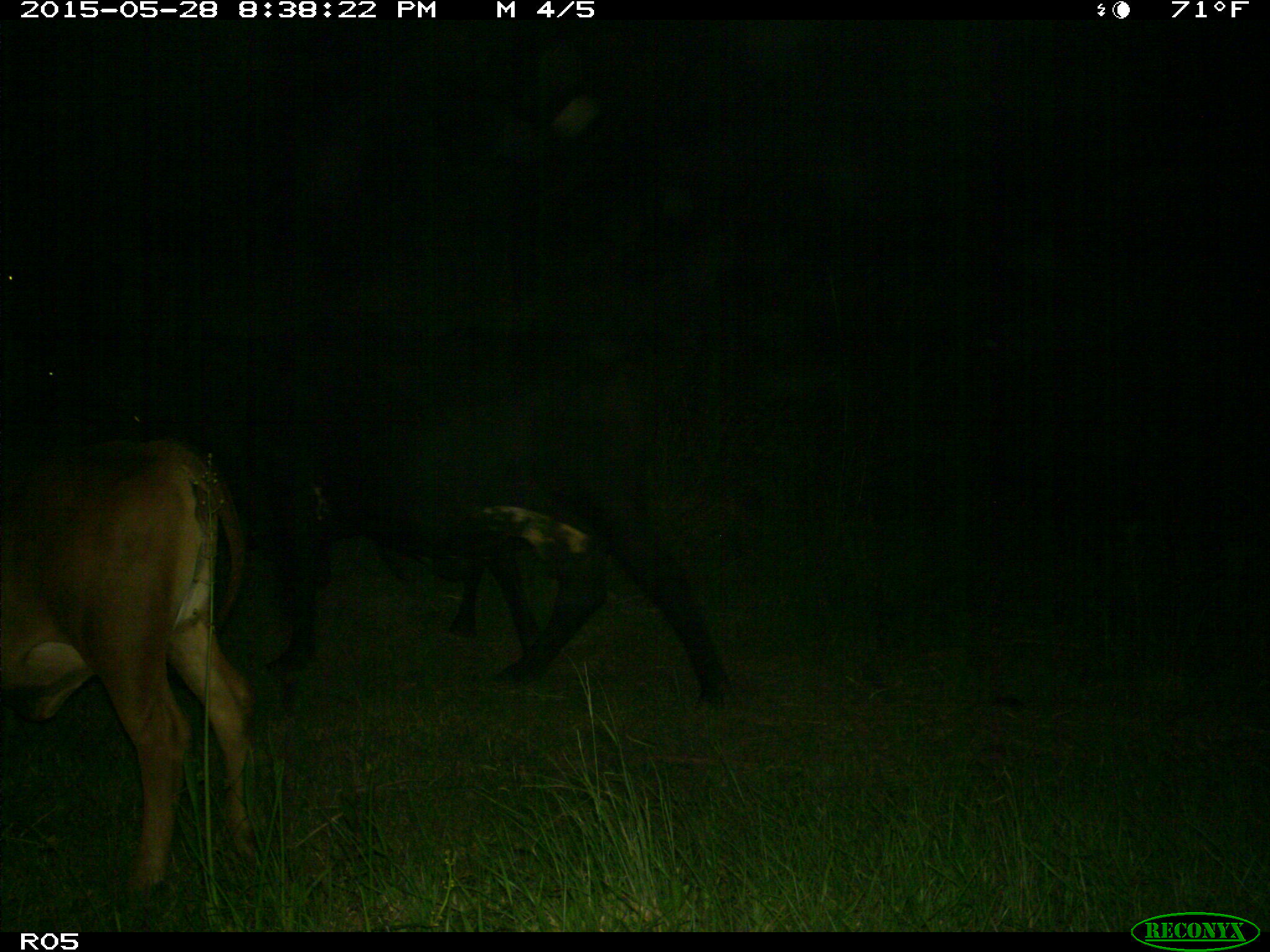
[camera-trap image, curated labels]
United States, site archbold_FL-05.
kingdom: Animalia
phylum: Chordata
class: Mammalia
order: Artiodactyla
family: Bovidae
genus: Bos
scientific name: Bos taurus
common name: domestic cow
Bos taurus (domestic cow).